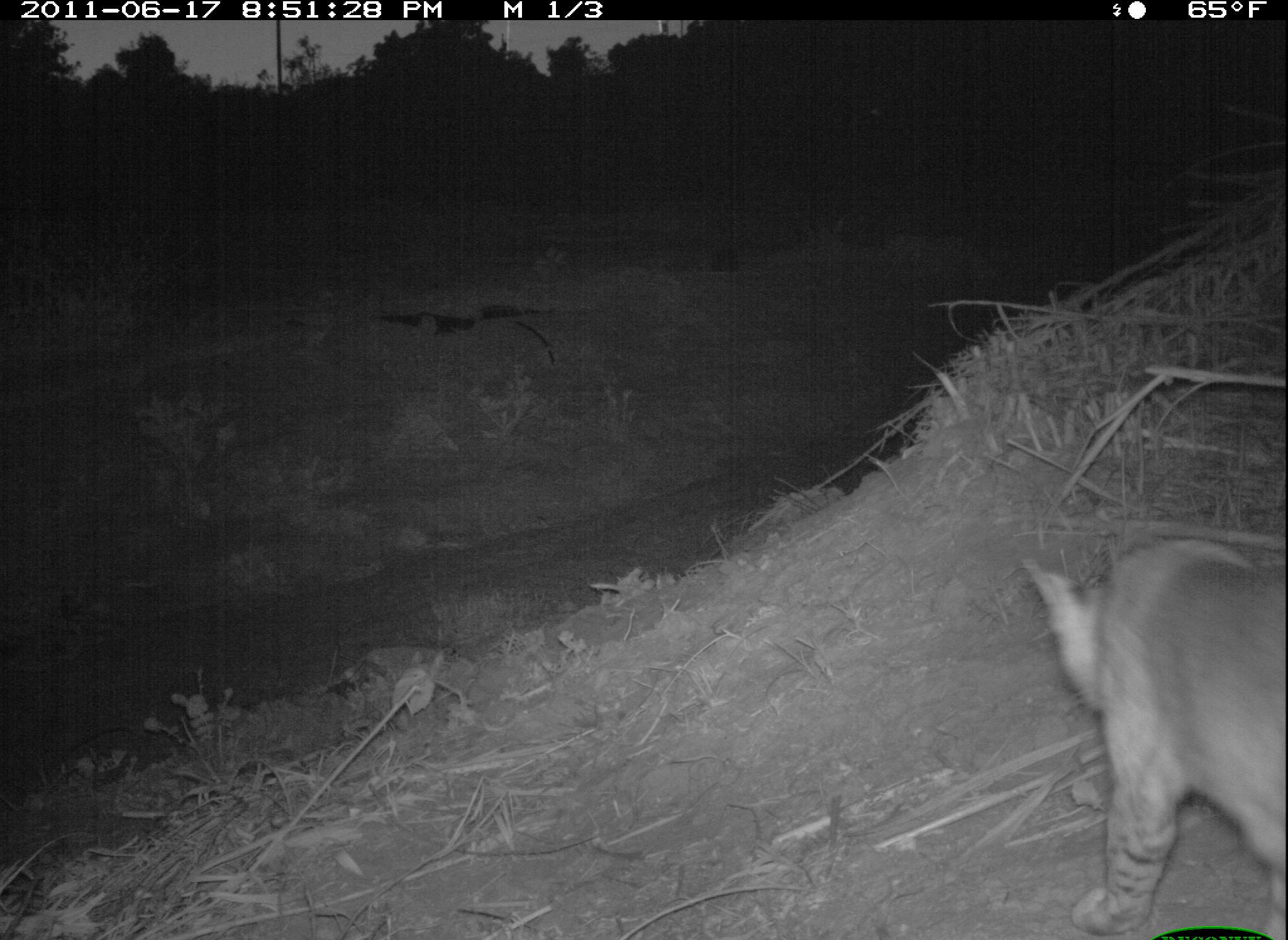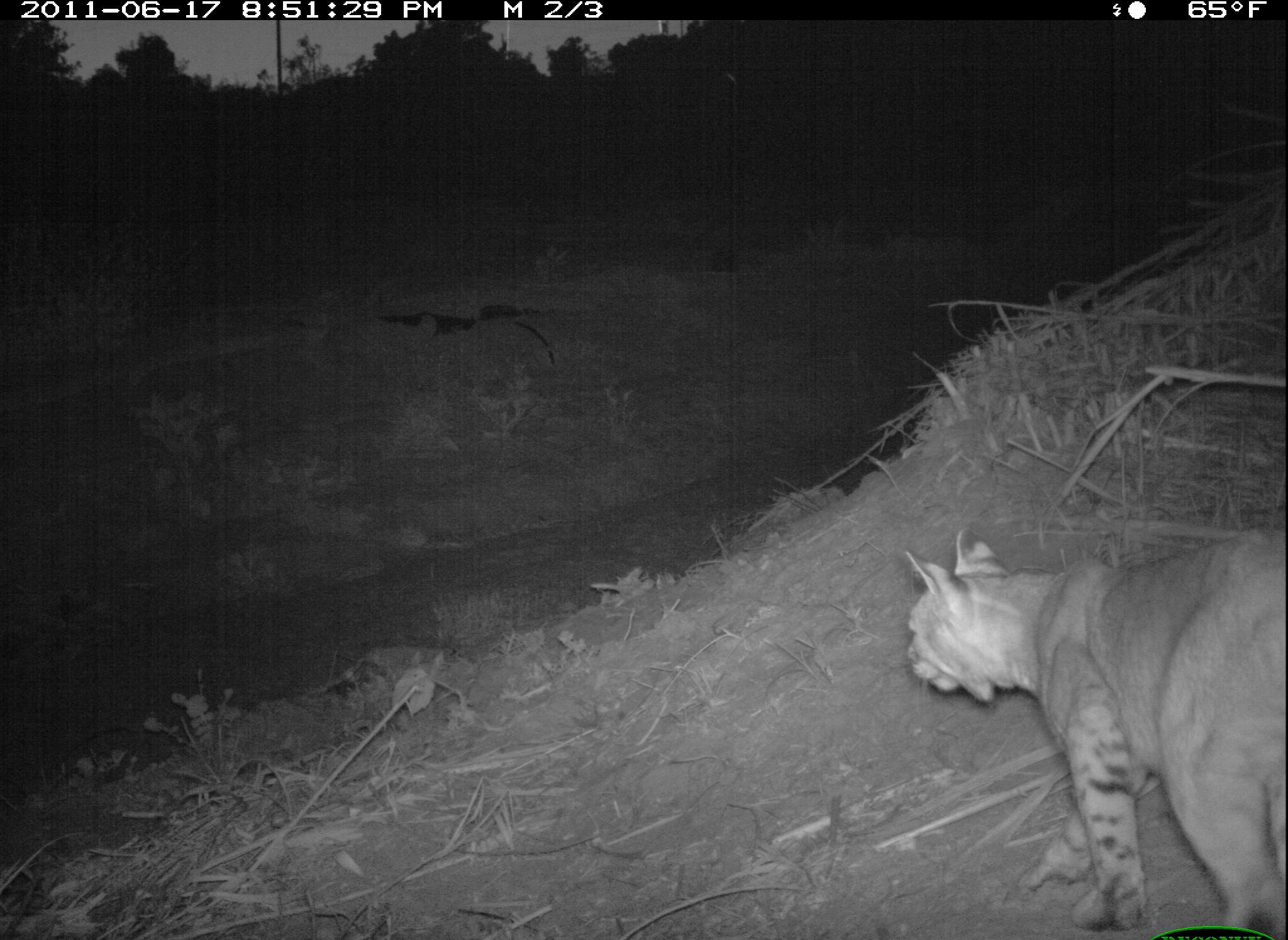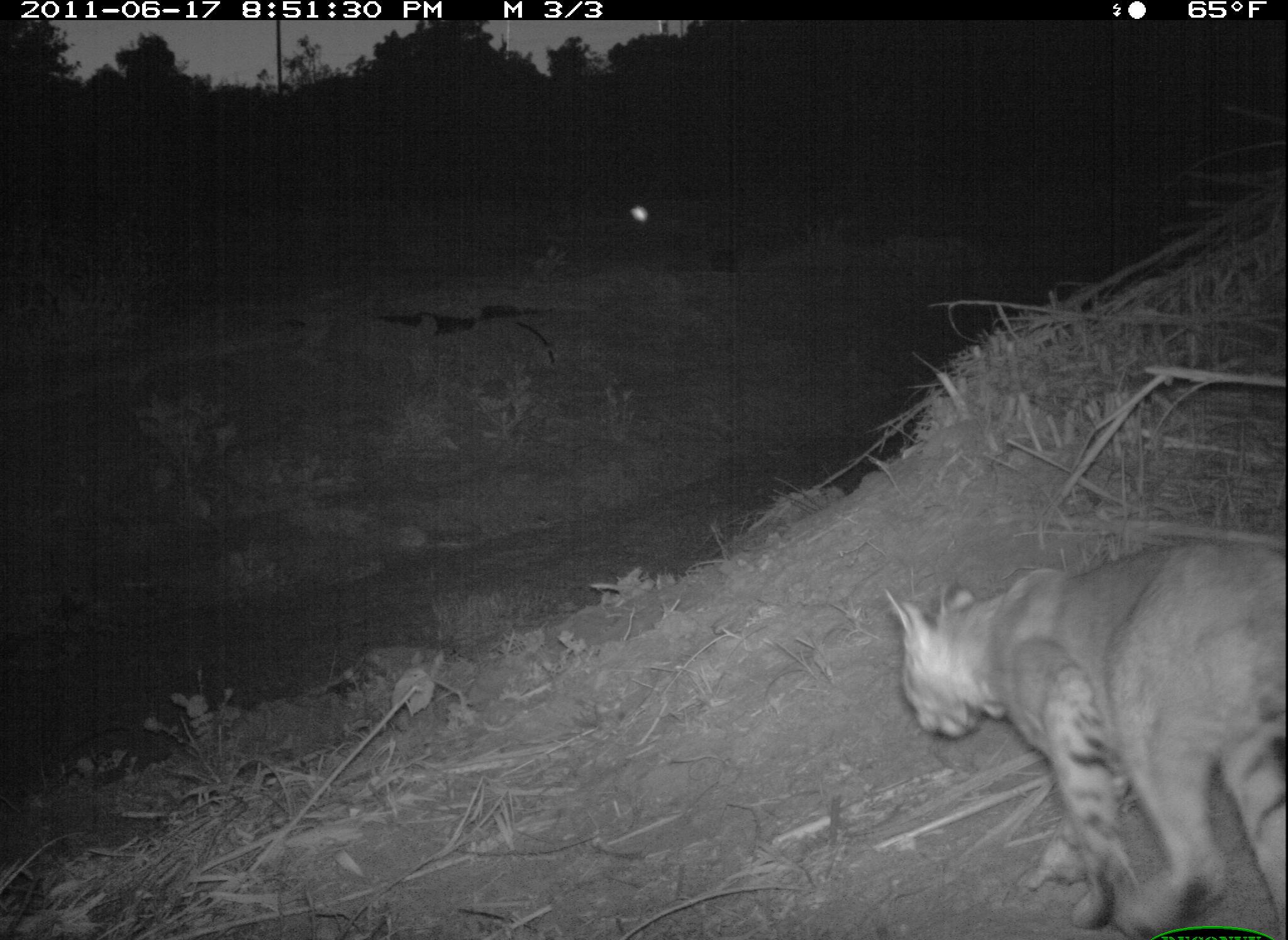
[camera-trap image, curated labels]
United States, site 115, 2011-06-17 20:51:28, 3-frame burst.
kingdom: Animalia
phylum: Chordata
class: Mammalia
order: Carnivora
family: Felidae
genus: Lynx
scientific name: Lynx rufus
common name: bobcat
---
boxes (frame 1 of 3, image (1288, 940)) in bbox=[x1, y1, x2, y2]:
bobcat: bbox=[1009, 525, 1286, 934]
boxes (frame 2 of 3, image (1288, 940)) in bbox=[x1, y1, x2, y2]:
bobcat: bbox=[897, 501, 1283, 933]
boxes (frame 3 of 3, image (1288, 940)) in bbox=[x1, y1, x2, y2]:
bobcat: bbox=[874, 525, 1286, 929]